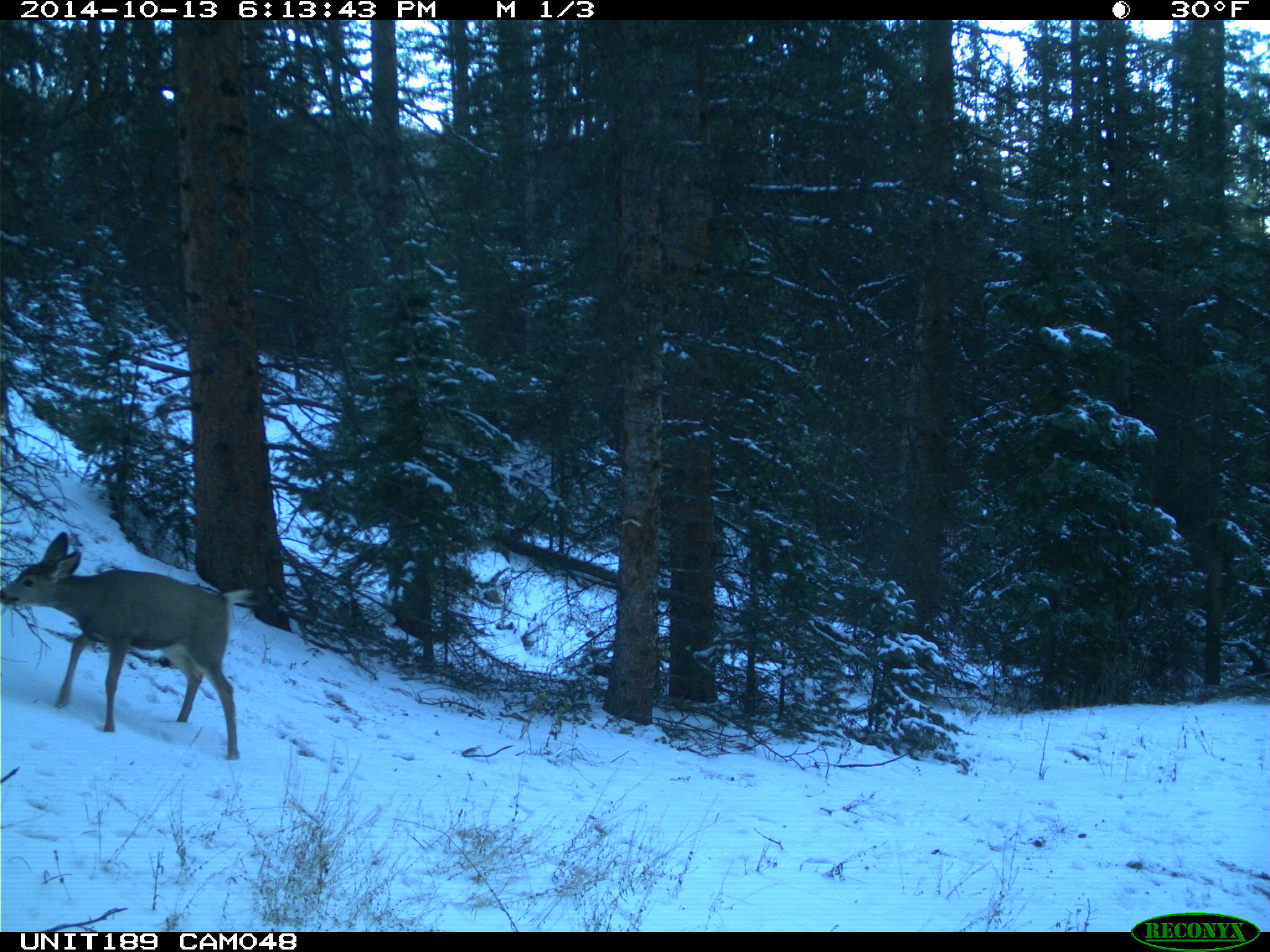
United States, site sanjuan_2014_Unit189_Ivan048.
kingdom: Animalia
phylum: Chordata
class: Mammalia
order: Artiodactyla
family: Cervidae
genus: Odocoileus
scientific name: Odocoileus hemionus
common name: mule deer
Odocoileus hemionus (mule deer).